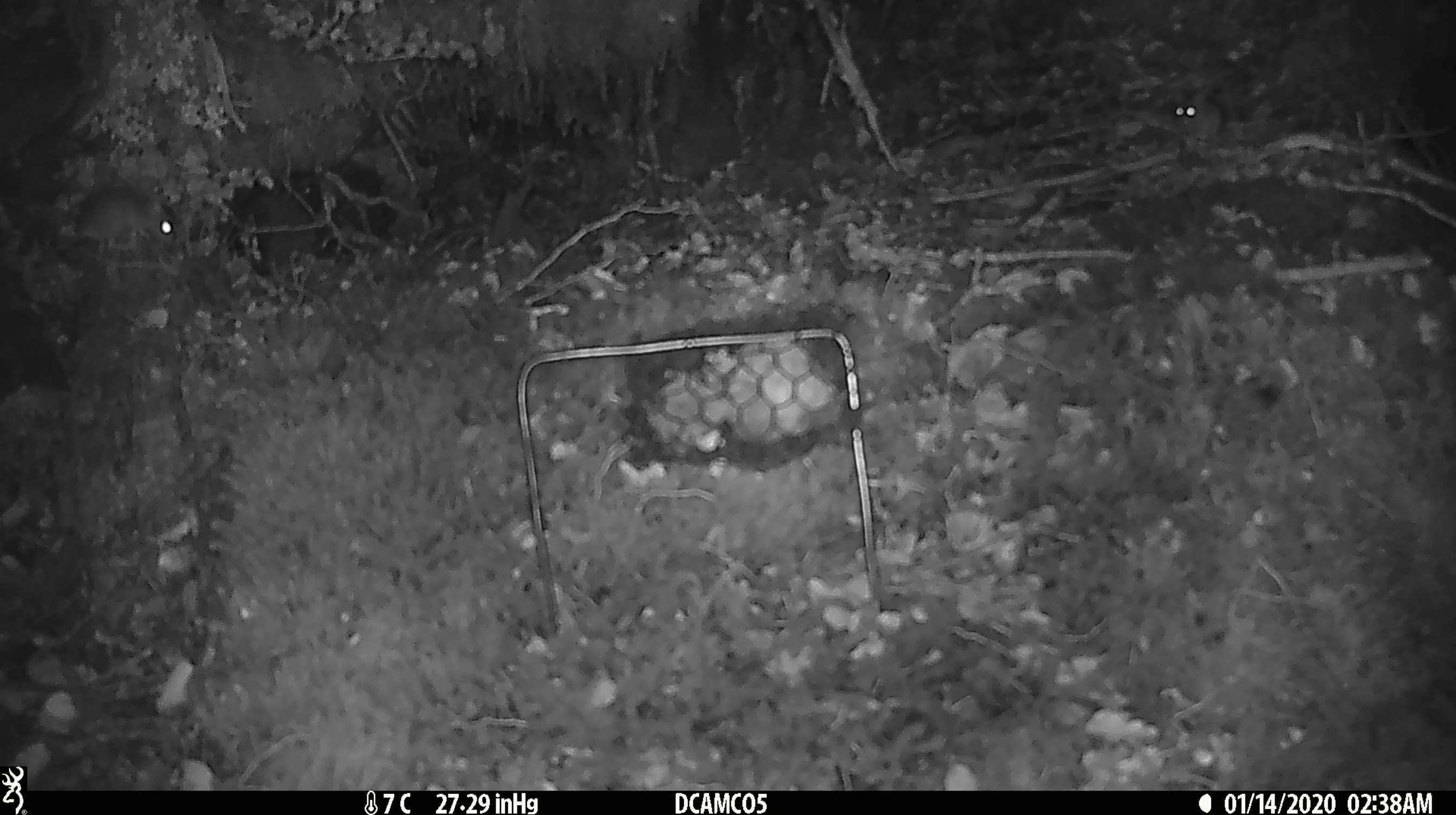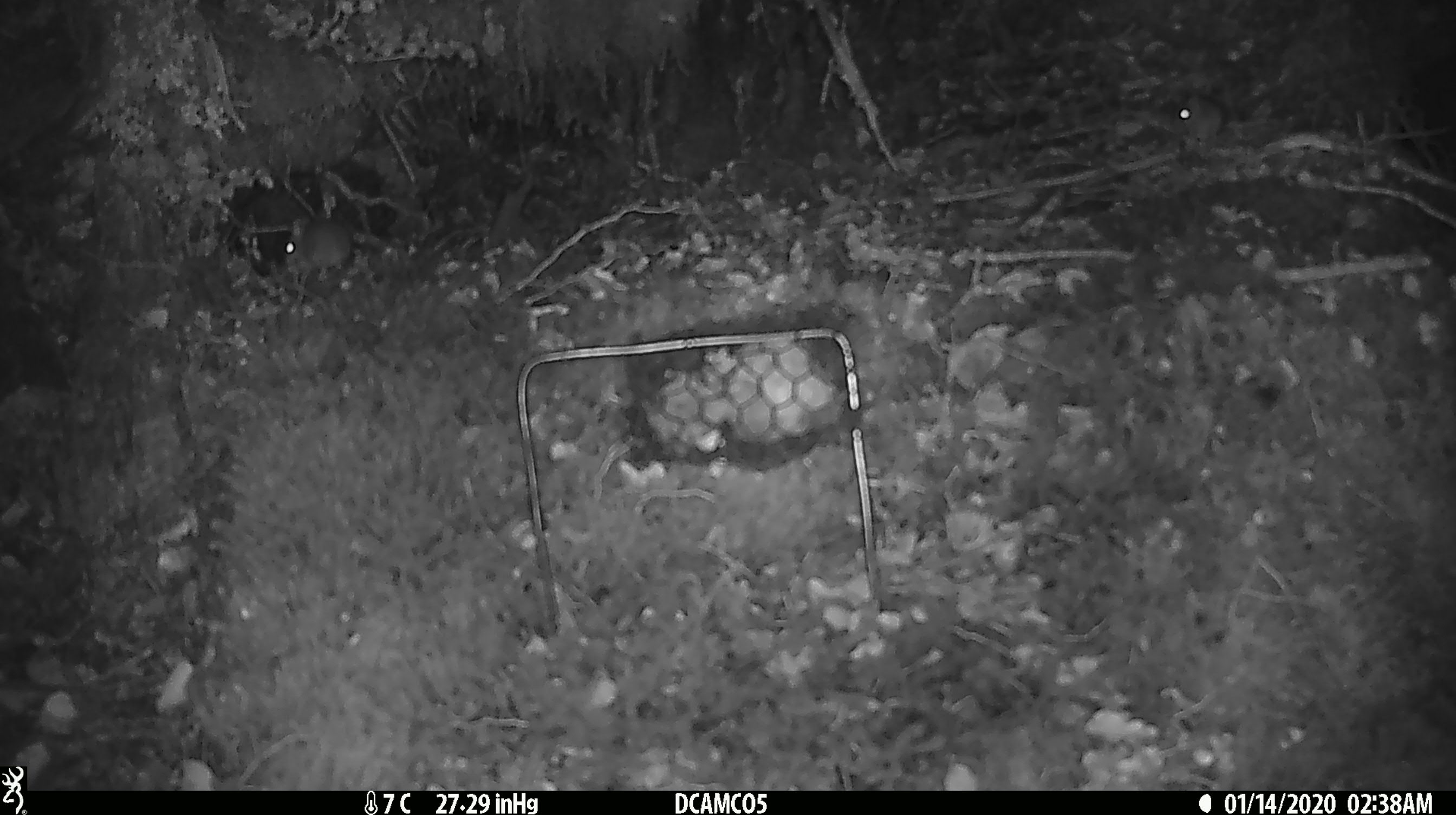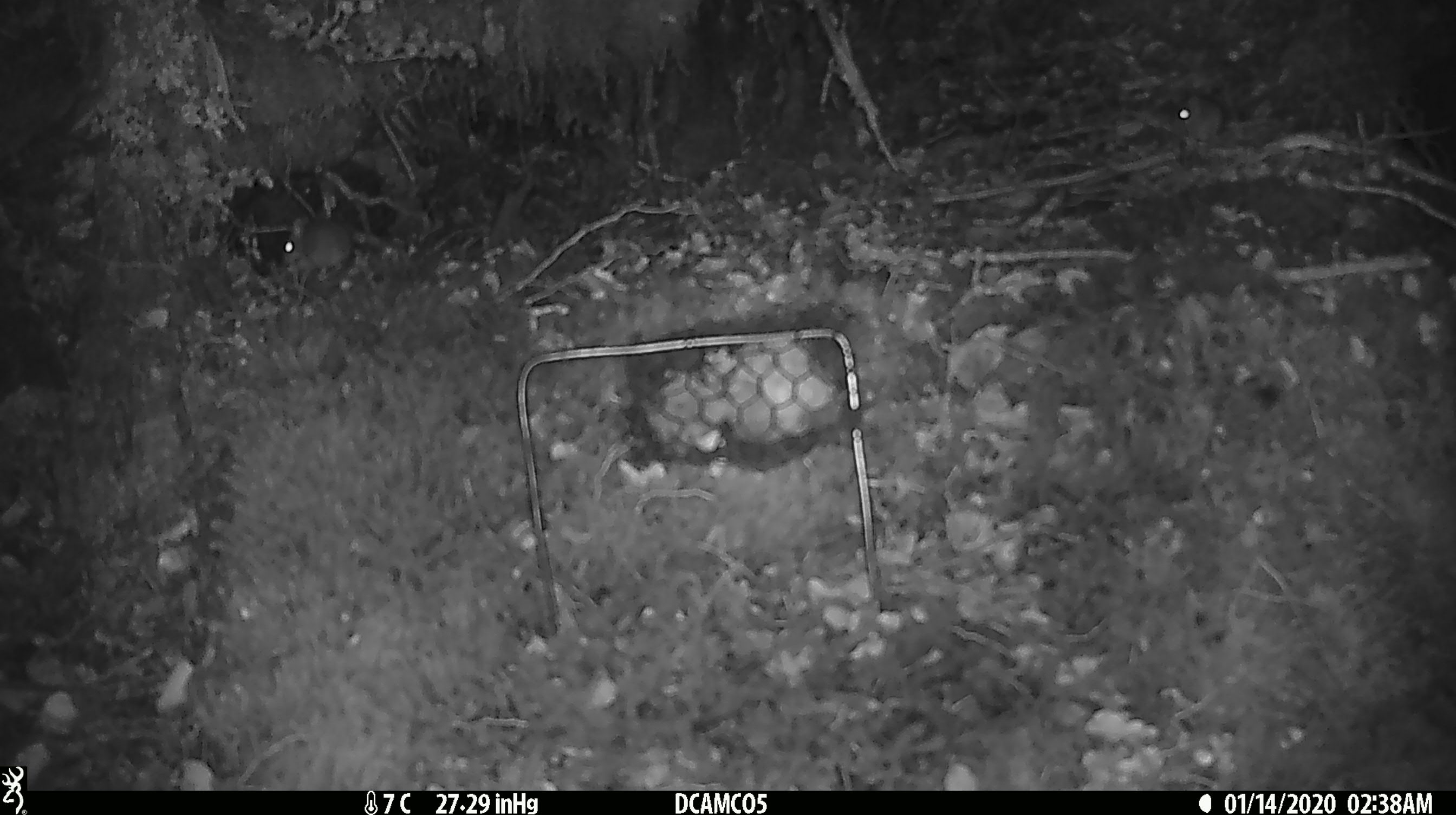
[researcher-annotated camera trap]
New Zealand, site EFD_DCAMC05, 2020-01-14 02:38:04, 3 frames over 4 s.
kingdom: Animalia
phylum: Chordata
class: Mammalia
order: Rodentia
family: Muridae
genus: Mus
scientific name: Mus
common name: mouse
Mouse (Mus).